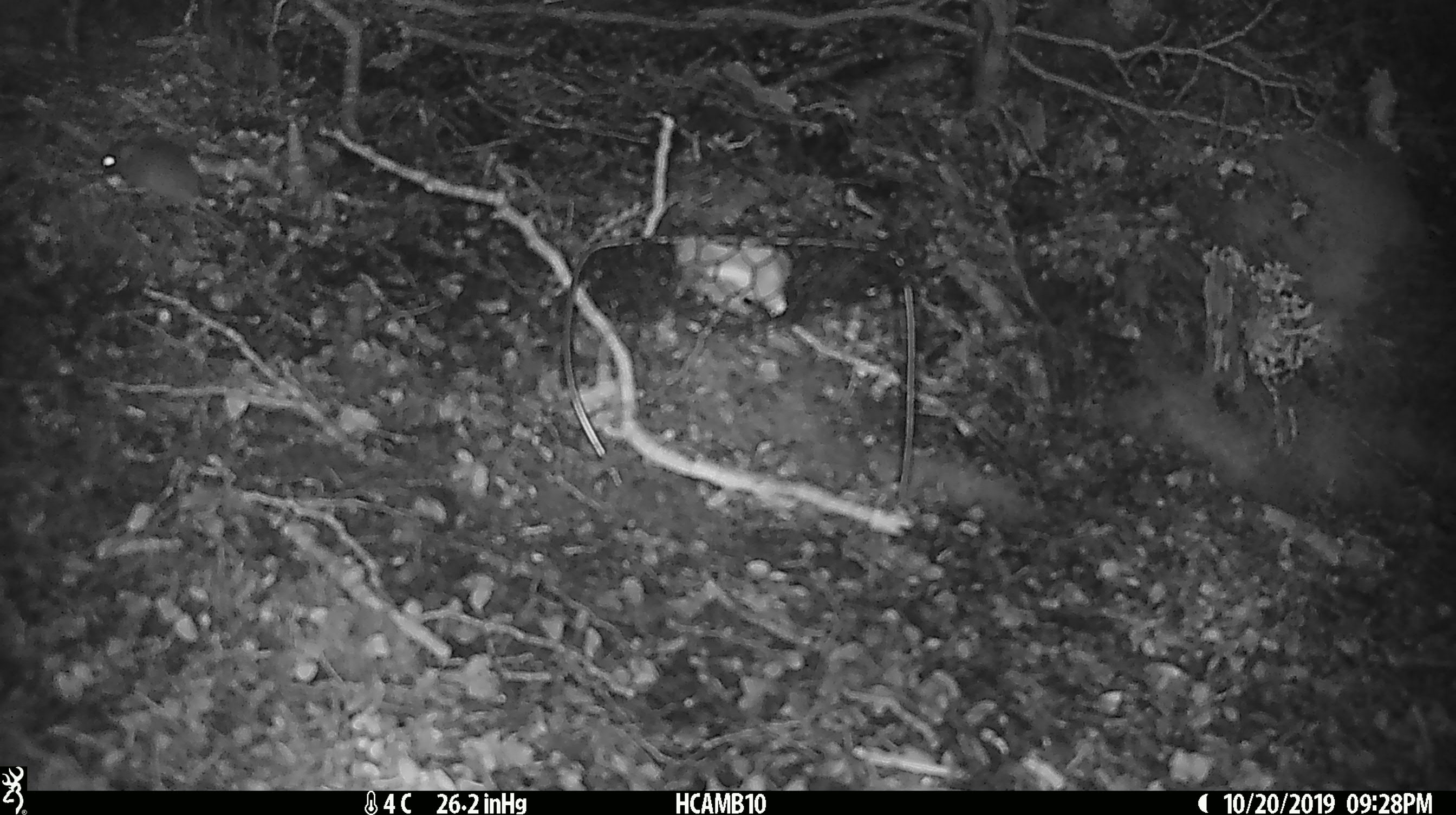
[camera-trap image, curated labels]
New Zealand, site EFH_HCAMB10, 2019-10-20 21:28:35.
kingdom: Animalia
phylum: Chordata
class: Mammalia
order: Rodentia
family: Muridae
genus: Mus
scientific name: Mus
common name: mouse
Mouse (Mus).